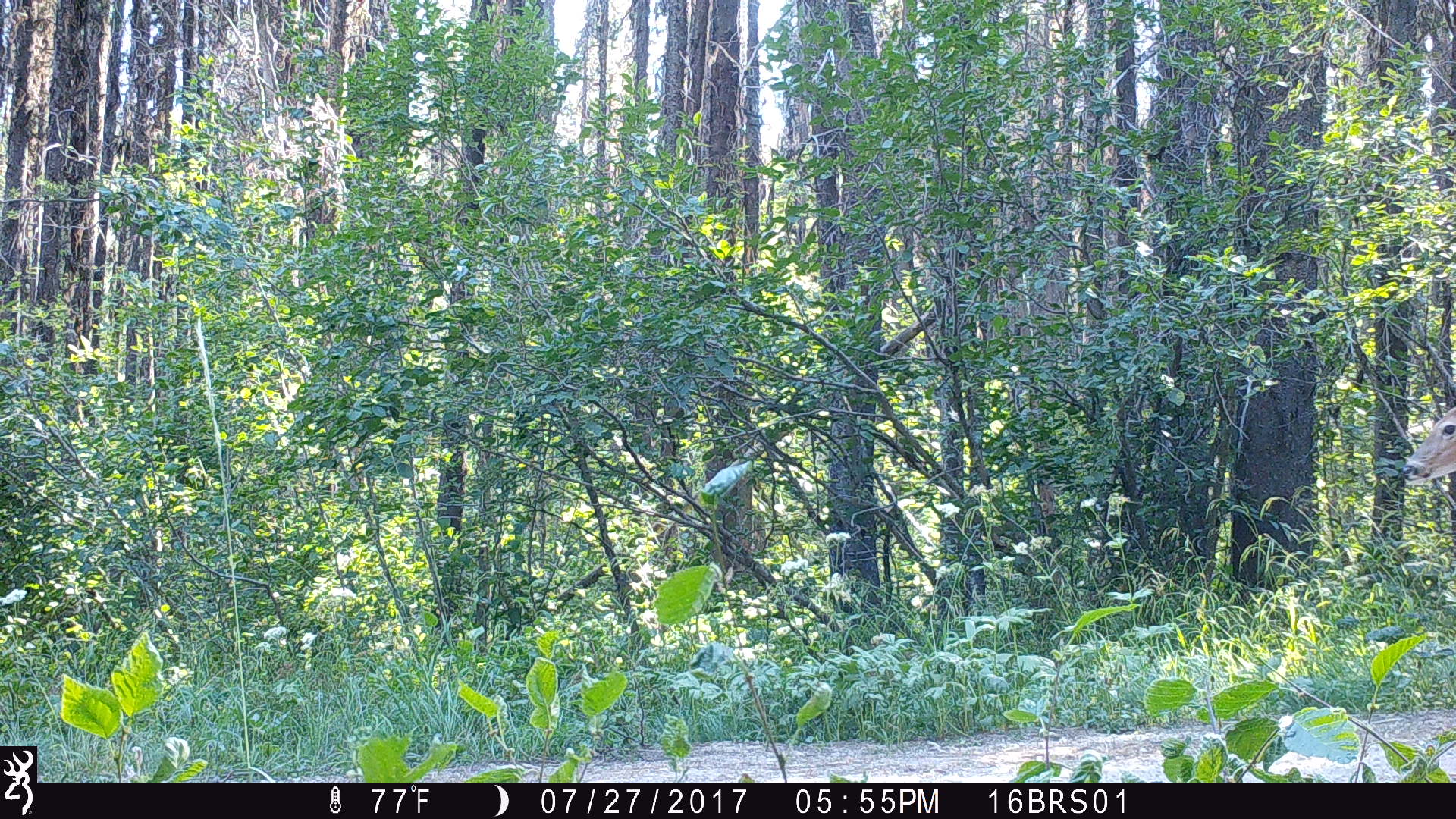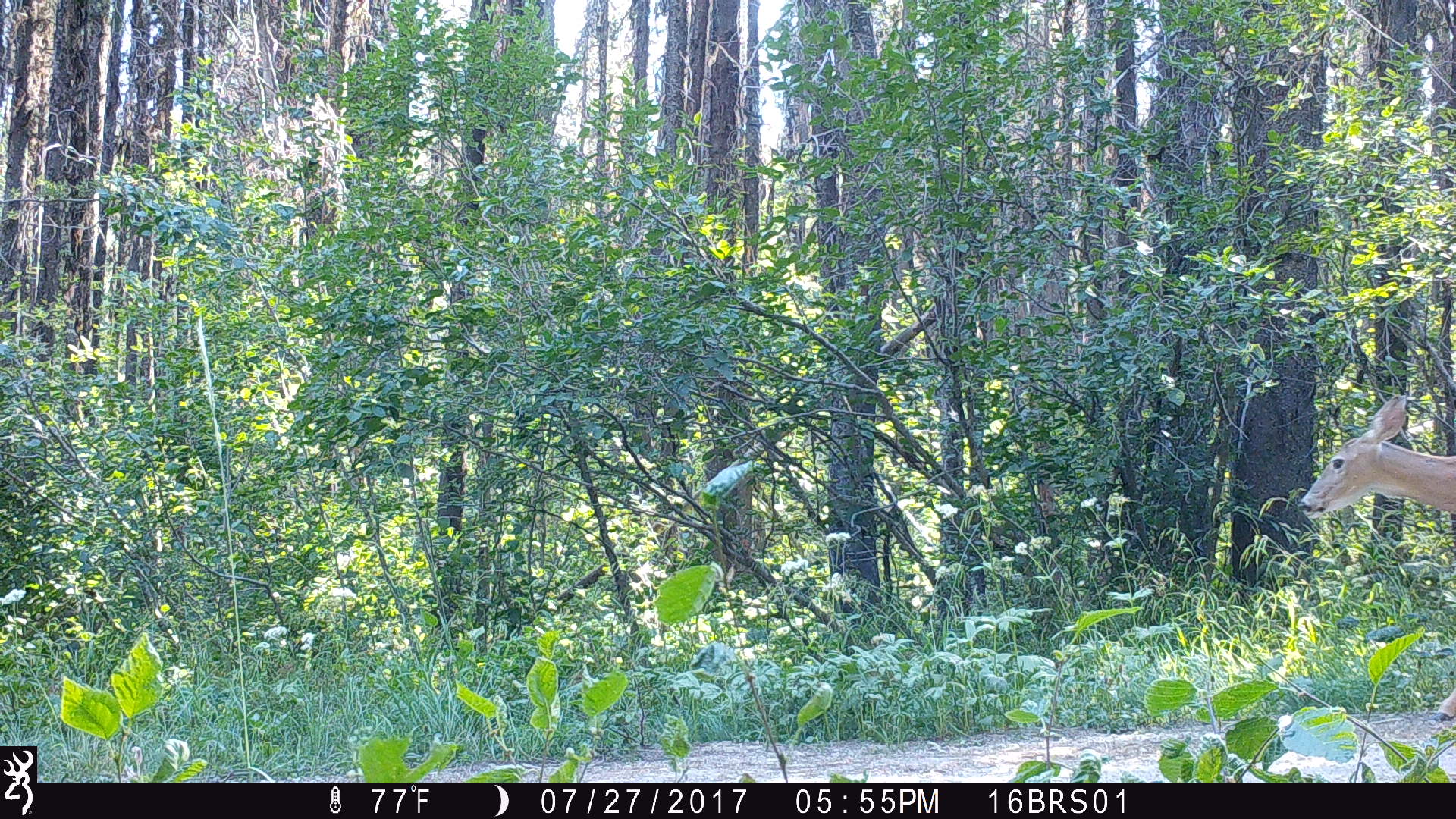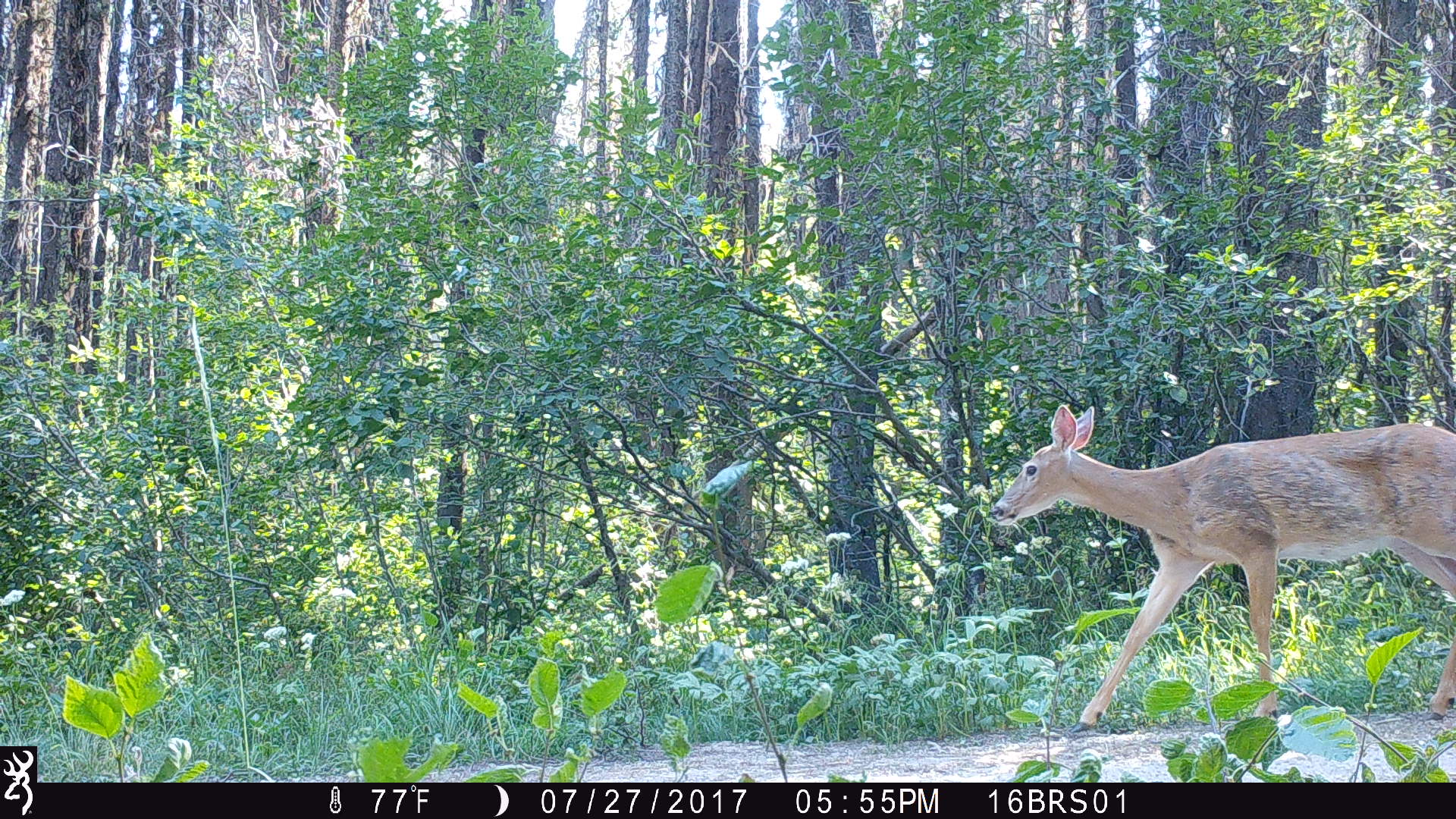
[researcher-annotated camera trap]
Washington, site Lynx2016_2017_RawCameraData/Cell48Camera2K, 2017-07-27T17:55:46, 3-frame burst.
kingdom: Animalia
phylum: Chordata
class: Mammalia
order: Artiodactyla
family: Cervidae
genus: Odocoileus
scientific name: Odocoileus virginianus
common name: white-tailed deer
Odocoileus virginianus (white-tailed deer). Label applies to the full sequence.